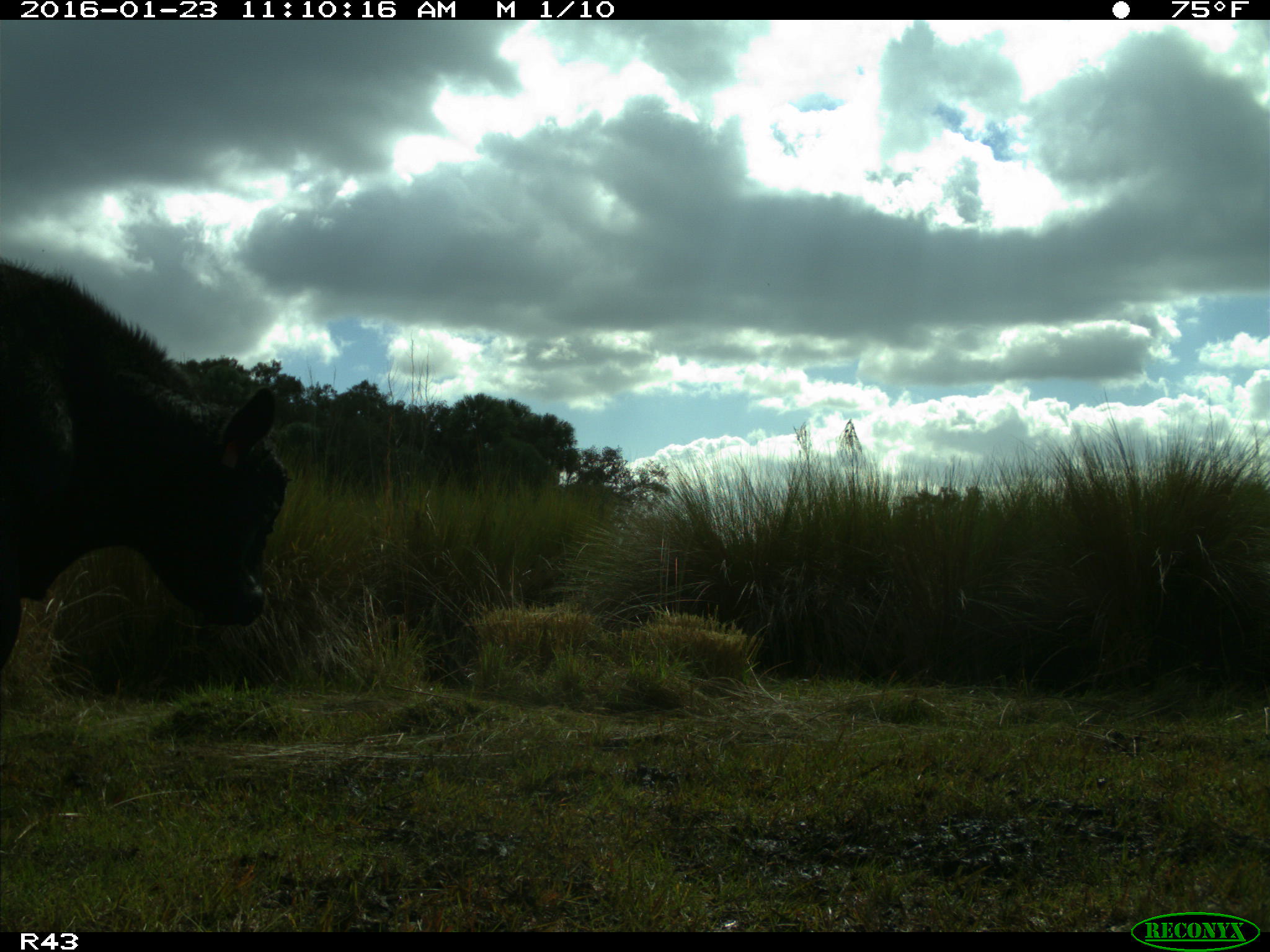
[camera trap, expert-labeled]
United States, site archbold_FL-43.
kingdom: Animalia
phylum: Chordata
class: Mammalia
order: Artiodactyla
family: Bovidae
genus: Bos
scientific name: Bos taurus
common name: domestic cow